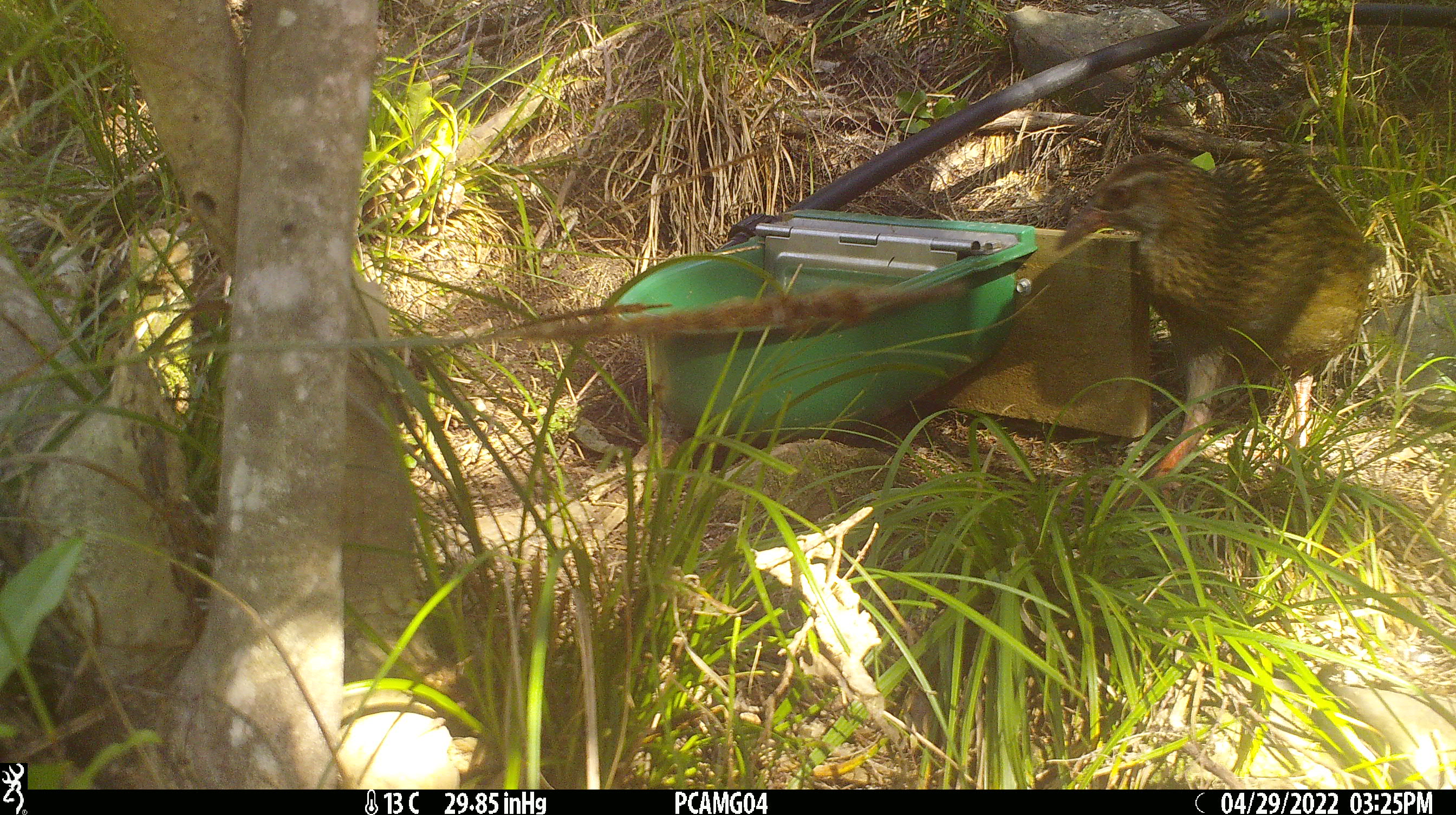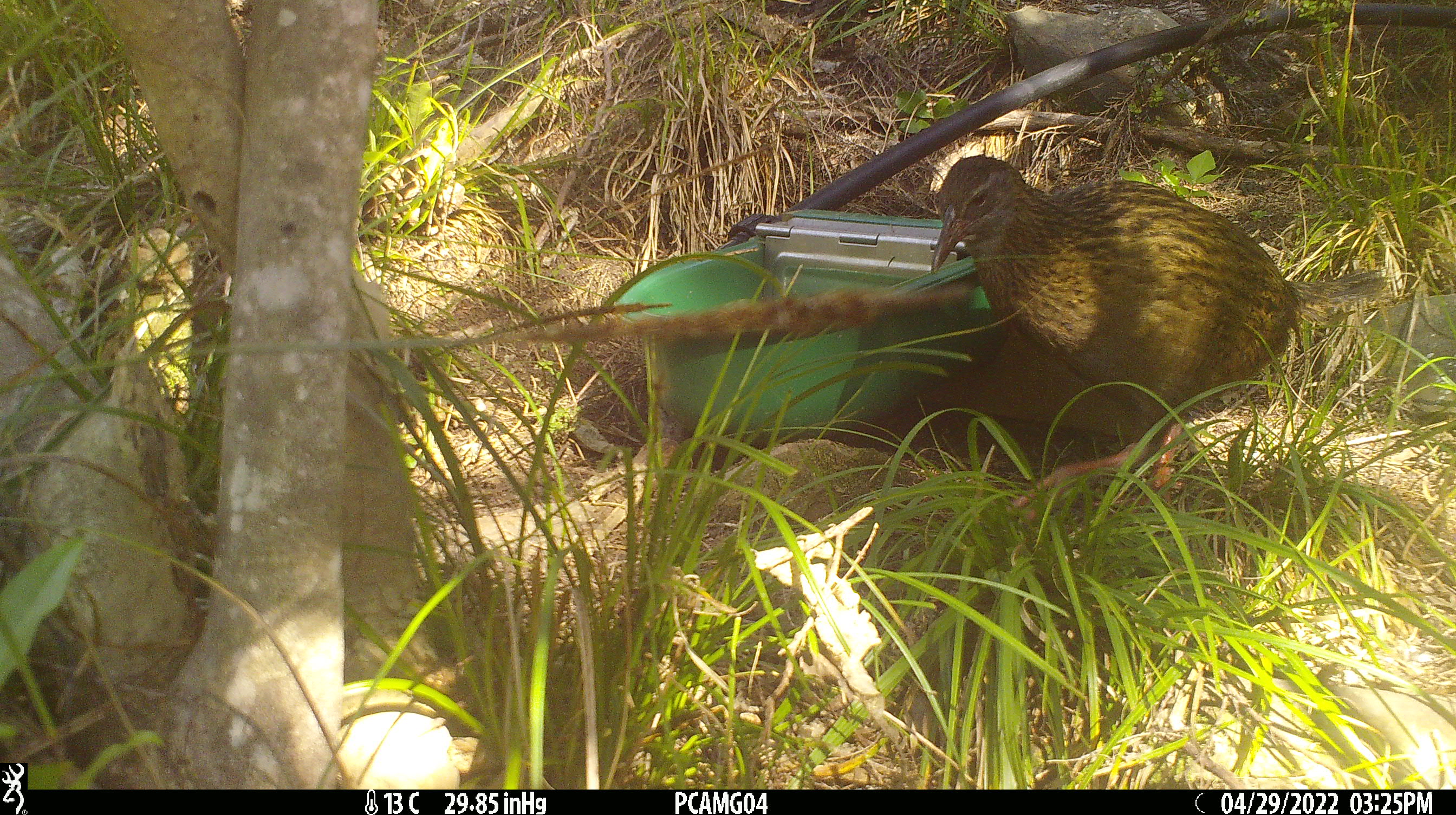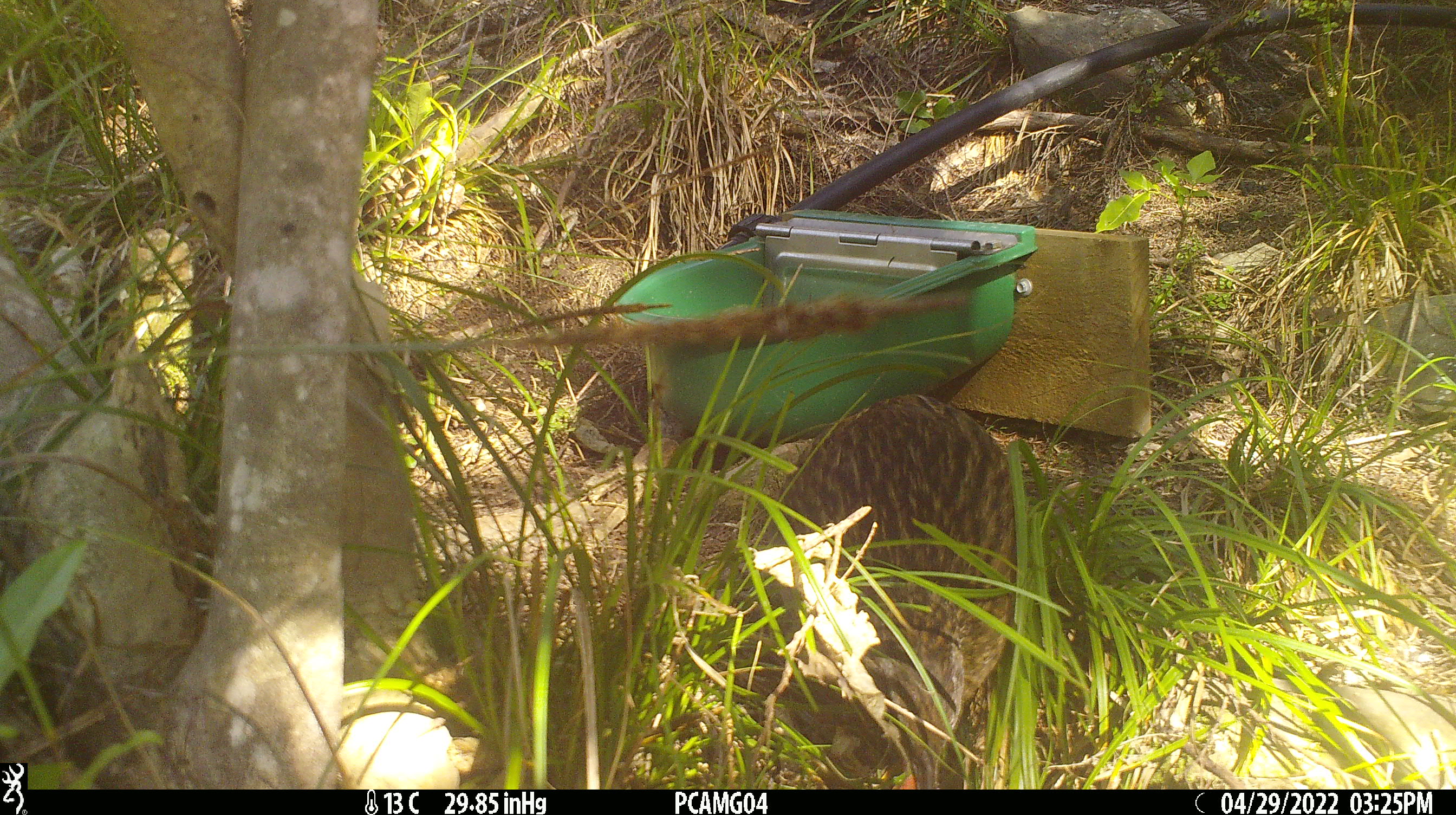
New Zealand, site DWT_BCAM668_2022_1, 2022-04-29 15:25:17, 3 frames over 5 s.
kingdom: Animalia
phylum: Chordata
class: Aves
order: Gruiformes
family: Rallidae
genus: Gallirallus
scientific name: Gallirallus australis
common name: weka